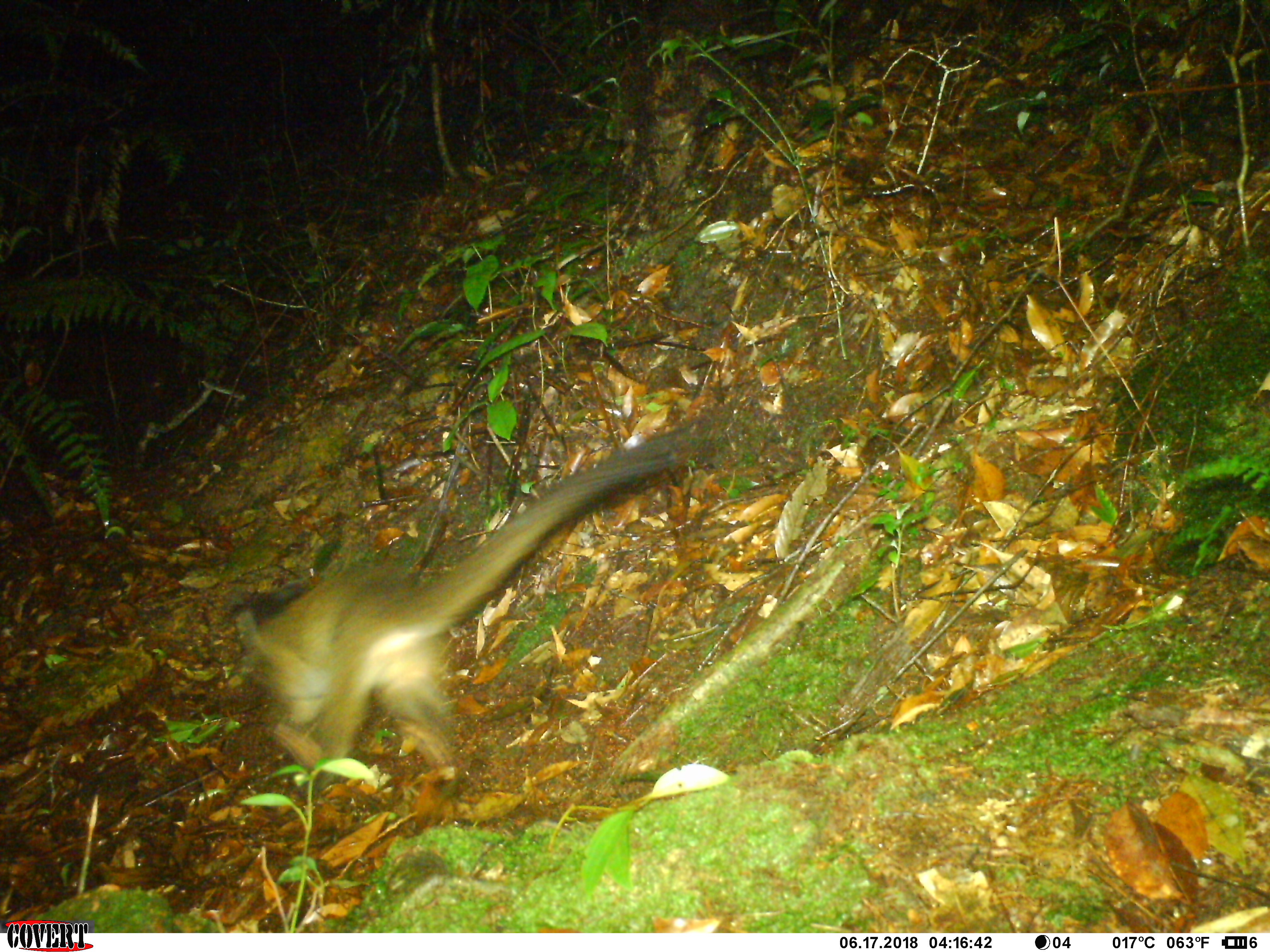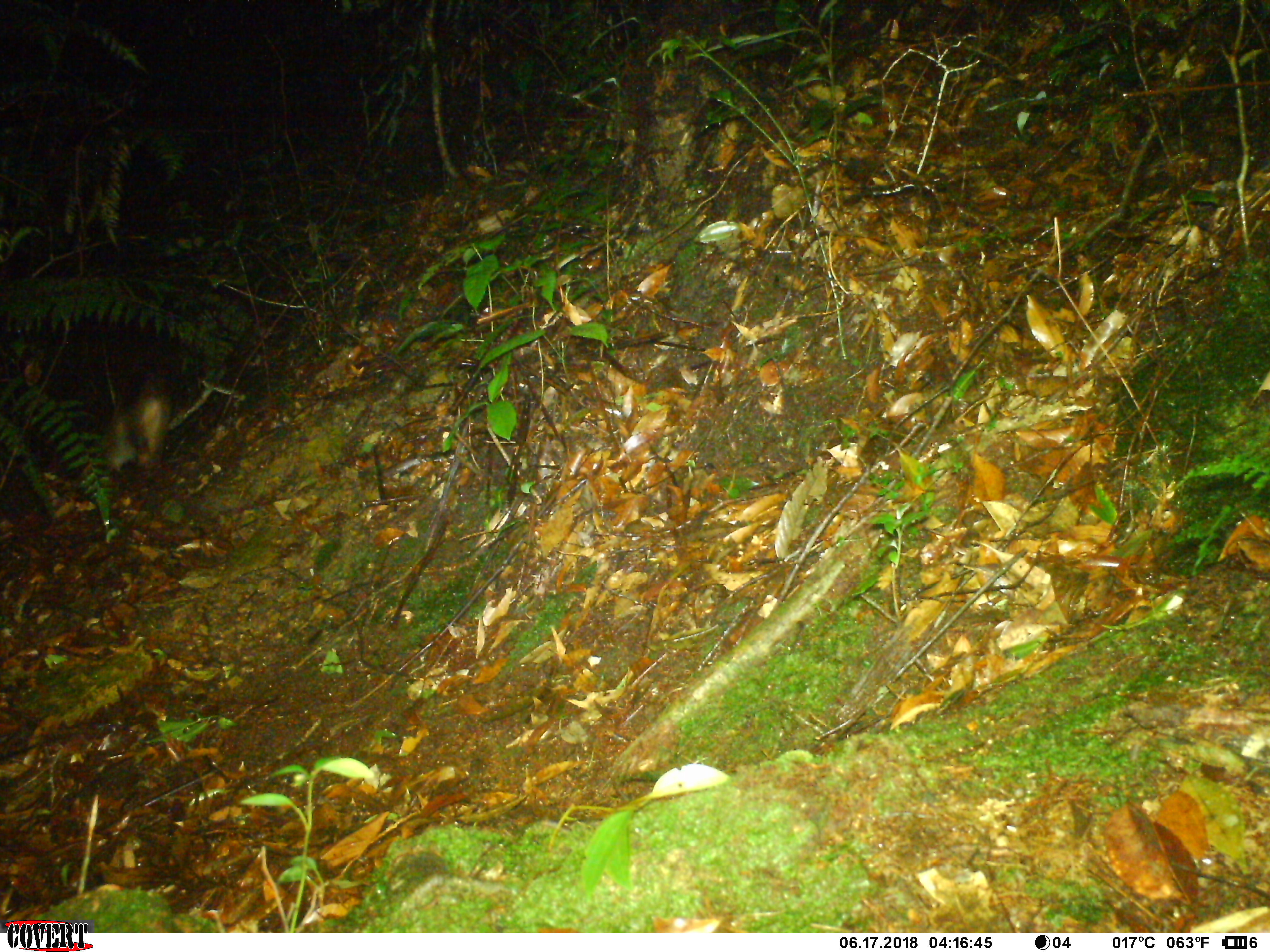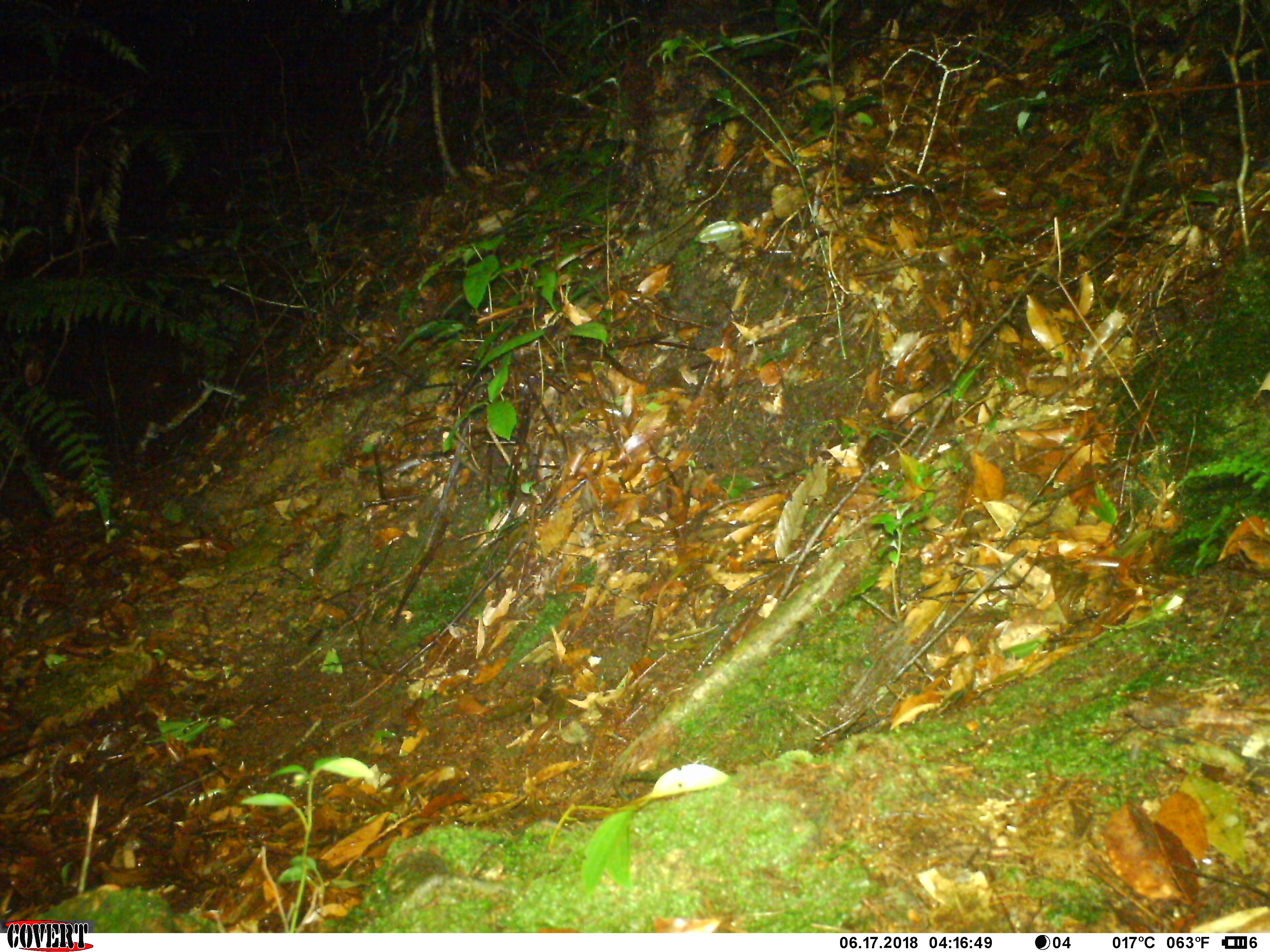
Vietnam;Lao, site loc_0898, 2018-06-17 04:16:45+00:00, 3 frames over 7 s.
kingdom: Animalia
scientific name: Animalia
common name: animal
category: unidentified animal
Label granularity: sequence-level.